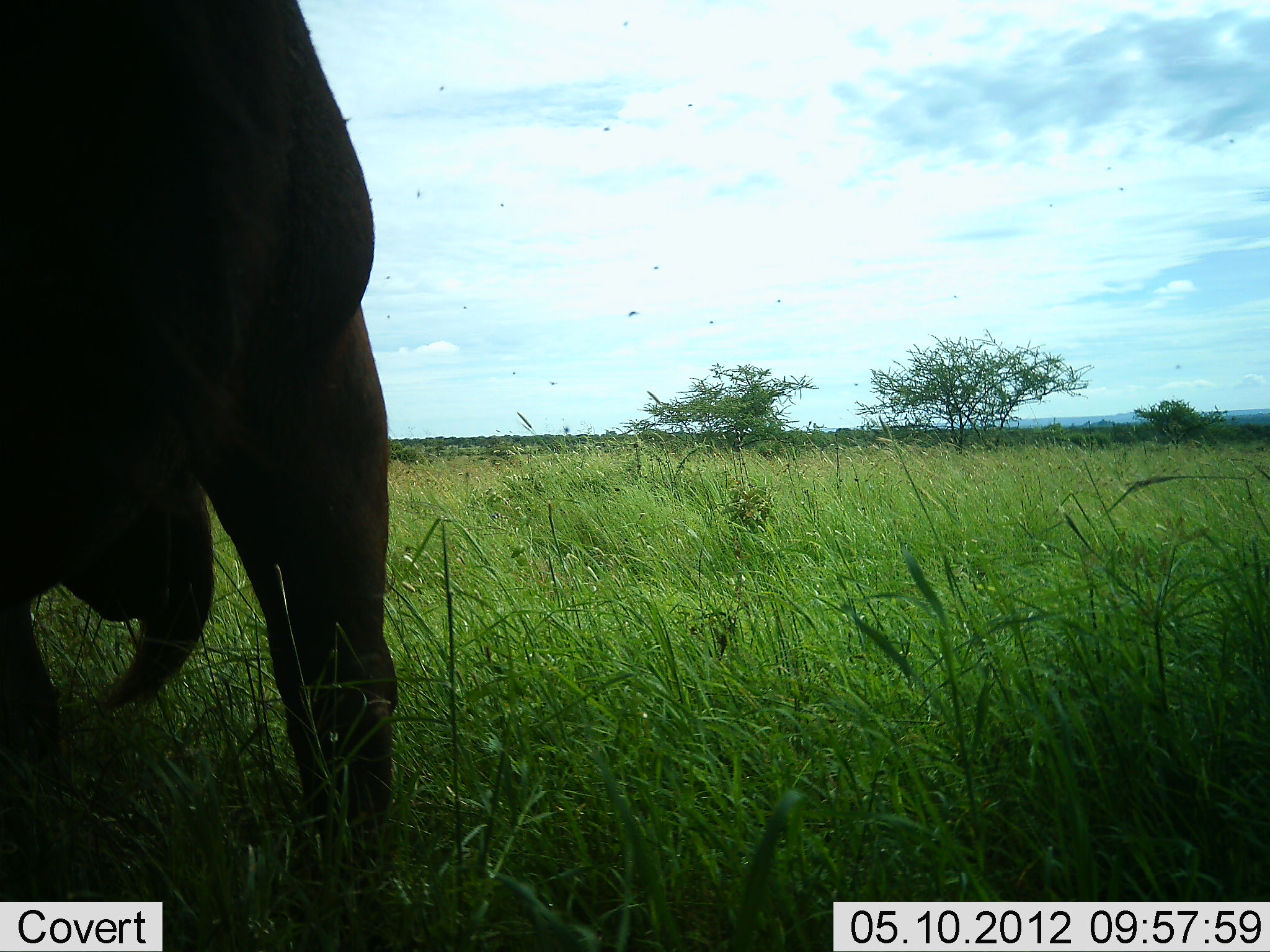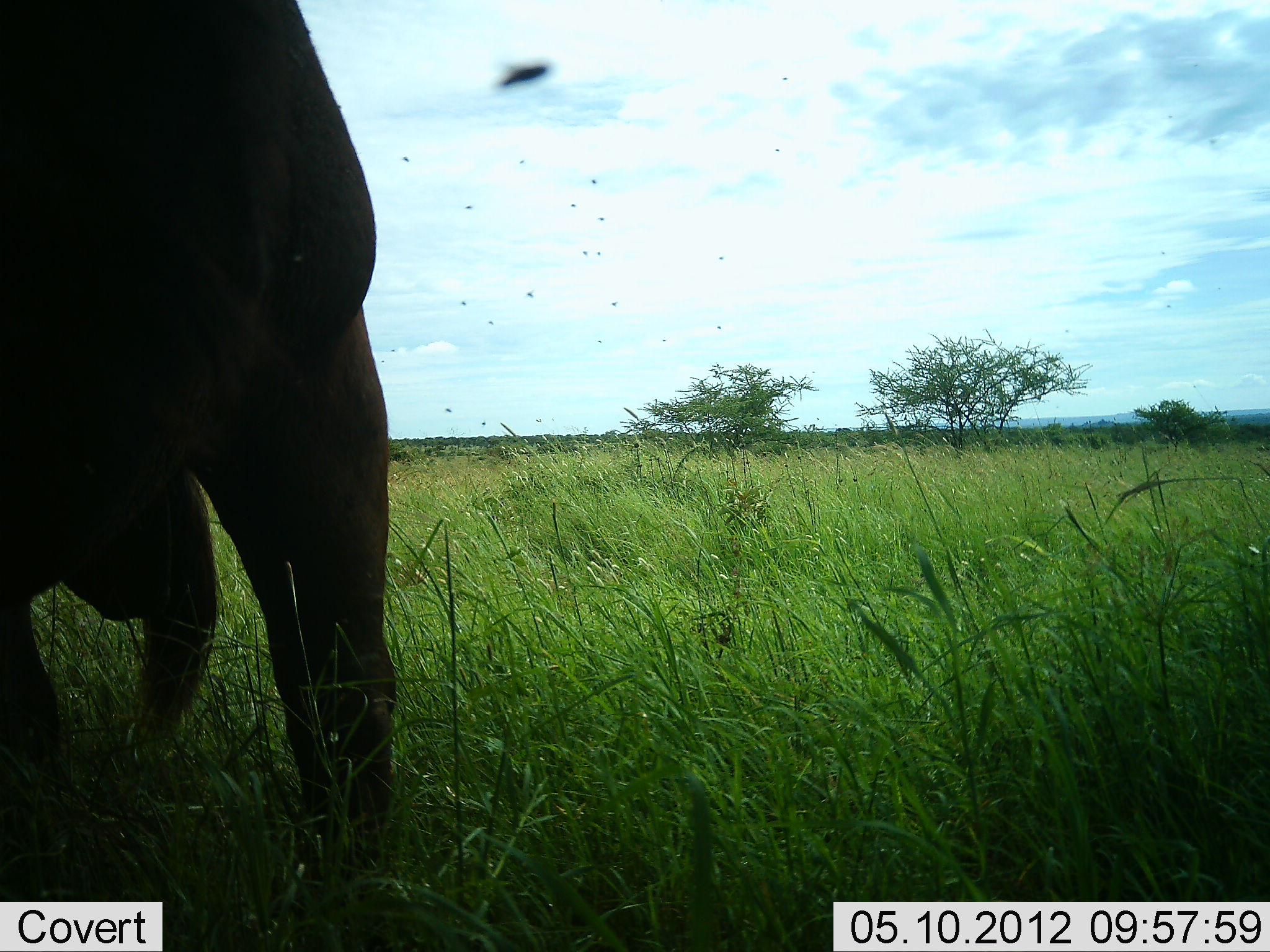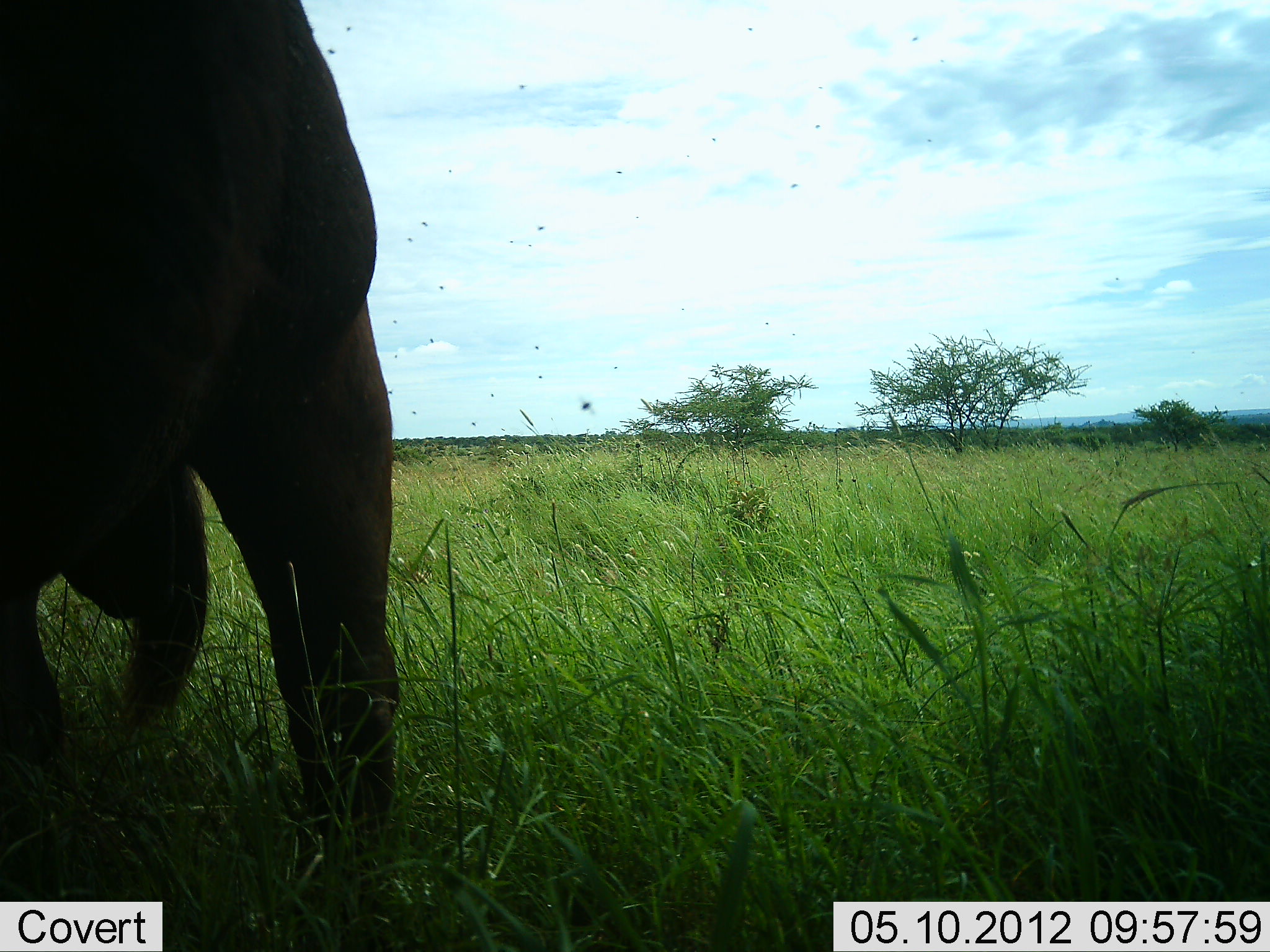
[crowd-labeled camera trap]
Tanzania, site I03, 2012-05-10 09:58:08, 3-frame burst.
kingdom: Animalia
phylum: Chordata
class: Mammalia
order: Artiodactyla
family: Bovidae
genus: Syncerus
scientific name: Syncerus caffer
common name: cape buffalo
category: buffalo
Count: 1.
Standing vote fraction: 100%.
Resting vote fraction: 10%.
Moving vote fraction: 0%.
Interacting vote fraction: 0%.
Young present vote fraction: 0%.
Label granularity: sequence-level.